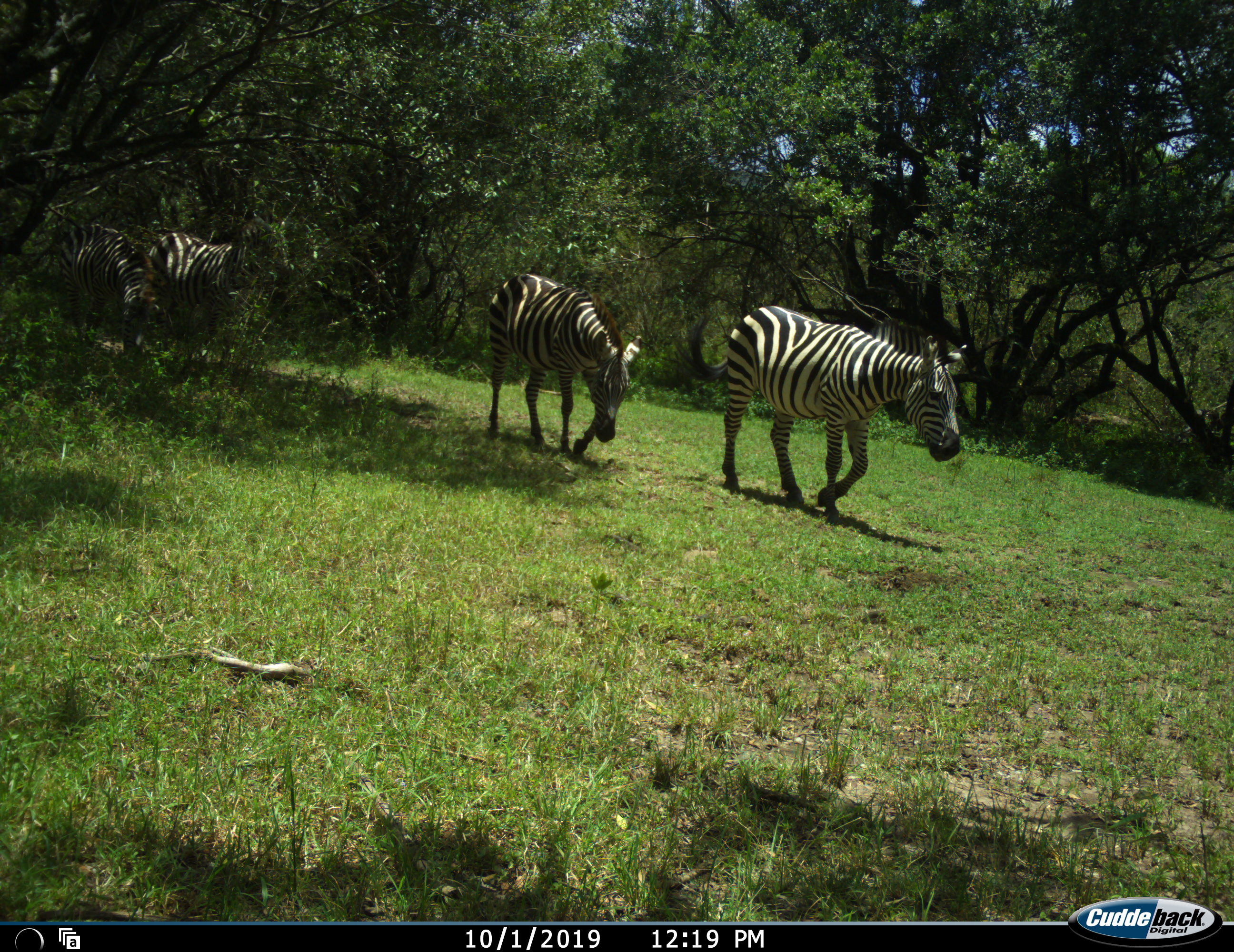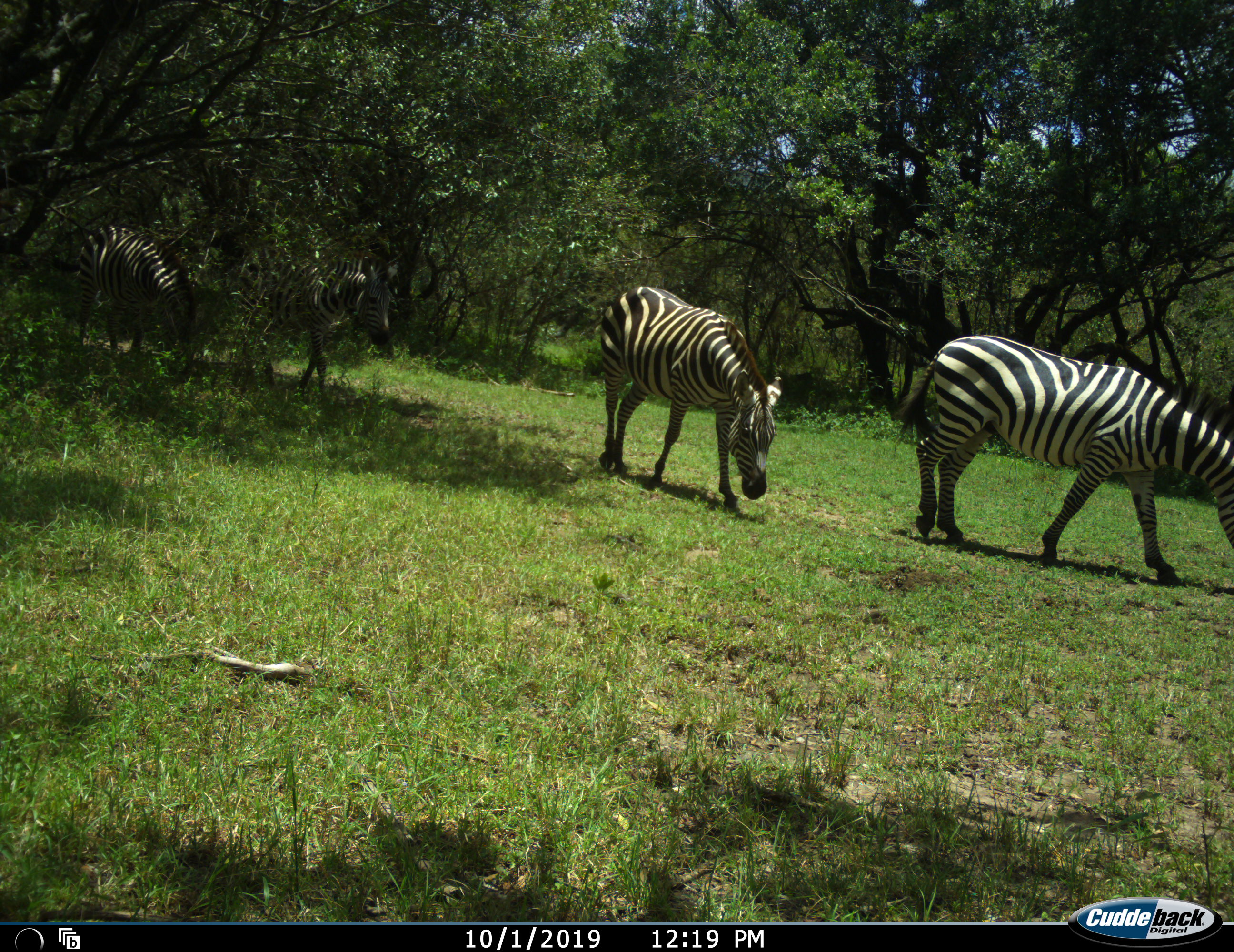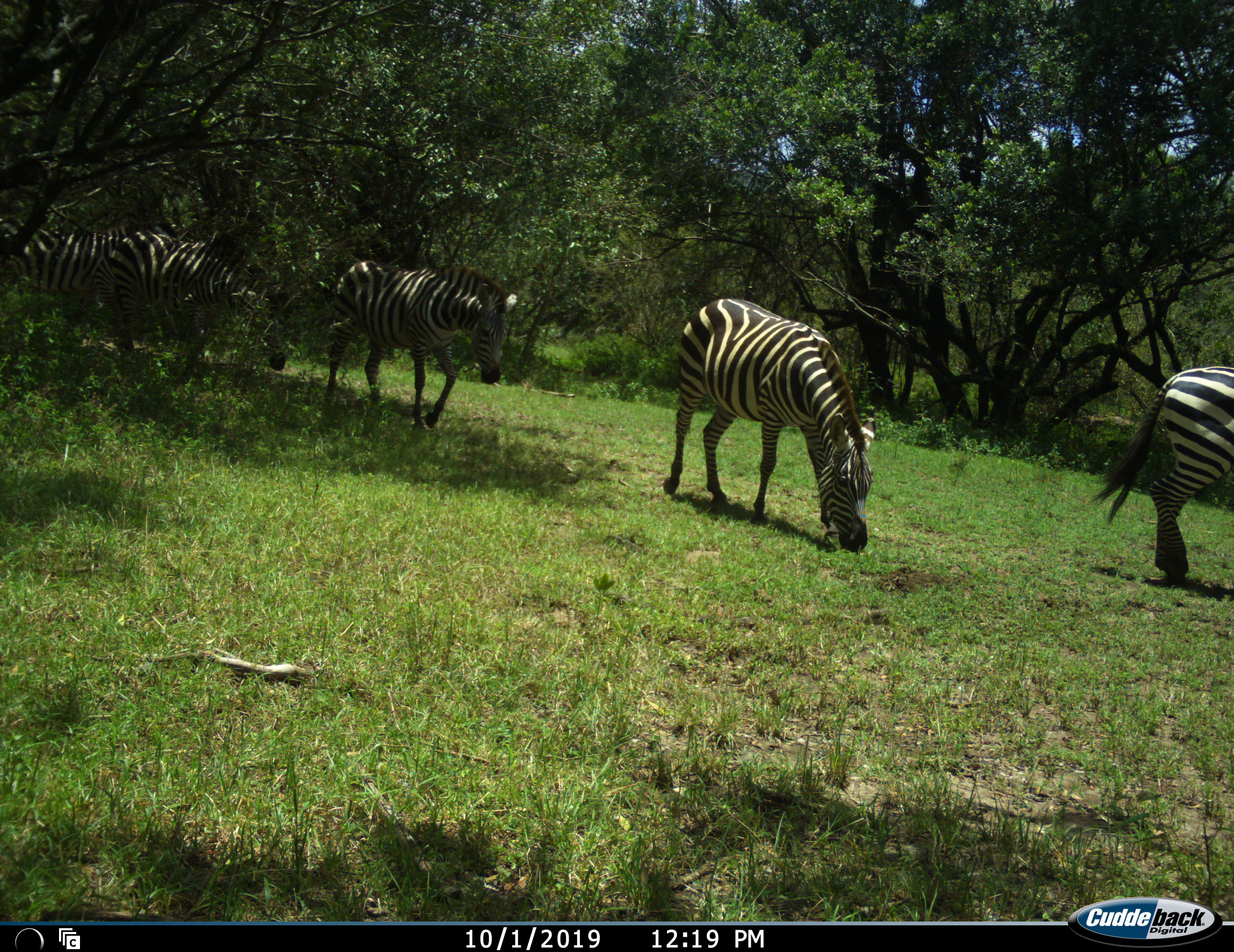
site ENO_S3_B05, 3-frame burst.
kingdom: Animalia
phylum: Chordata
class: Mammalia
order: Perissodactyla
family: Equidae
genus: Equus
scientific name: Equus quagga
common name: plains zebra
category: zebraplains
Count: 5.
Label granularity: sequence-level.